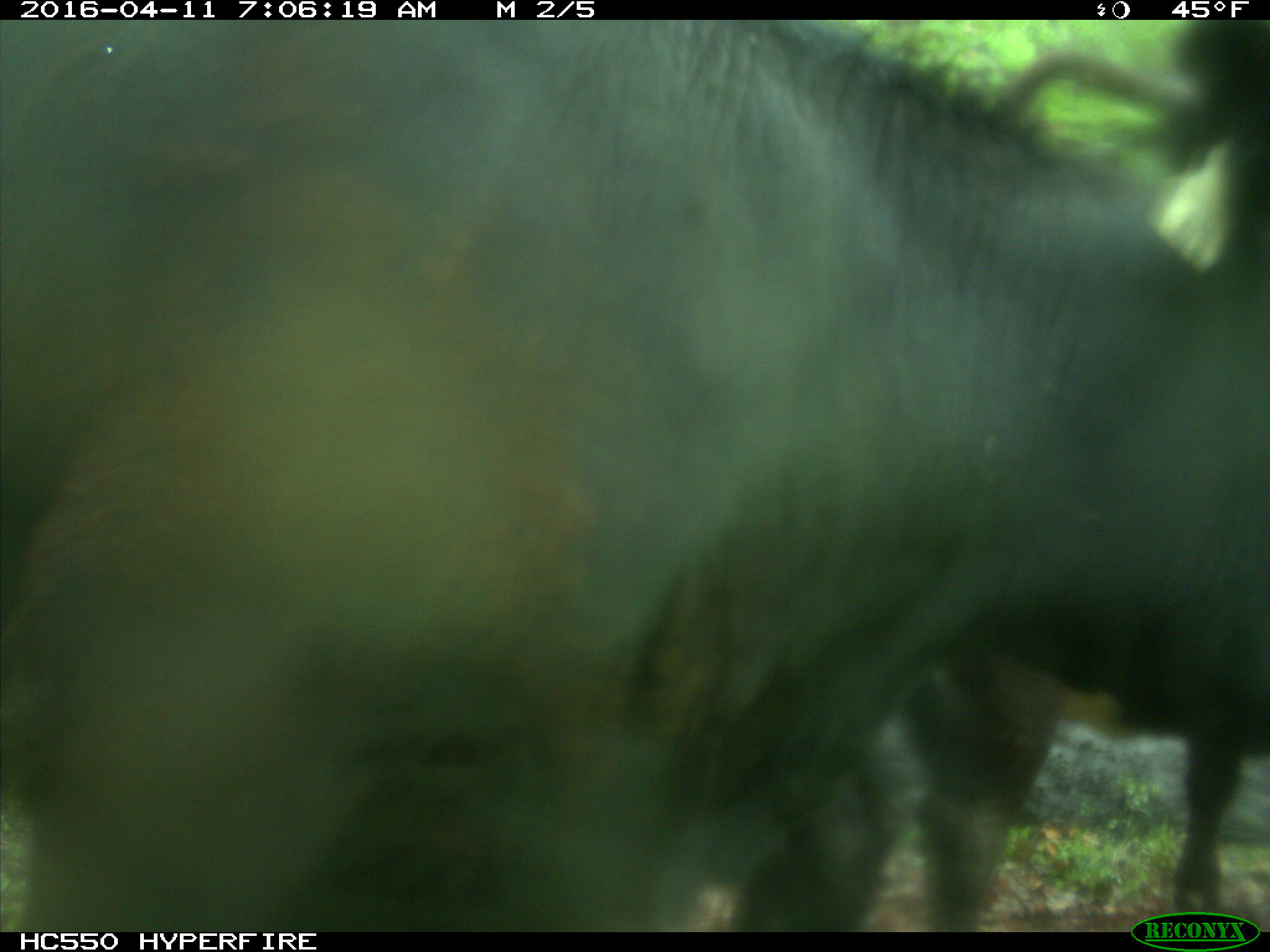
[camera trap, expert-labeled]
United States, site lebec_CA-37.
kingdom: Animalia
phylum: Chordata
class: Mammalia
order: Artiodactyla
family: Bovidae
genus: Bos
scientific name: Bos taurus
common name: domestic cow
Bos taurus (domestic cow).